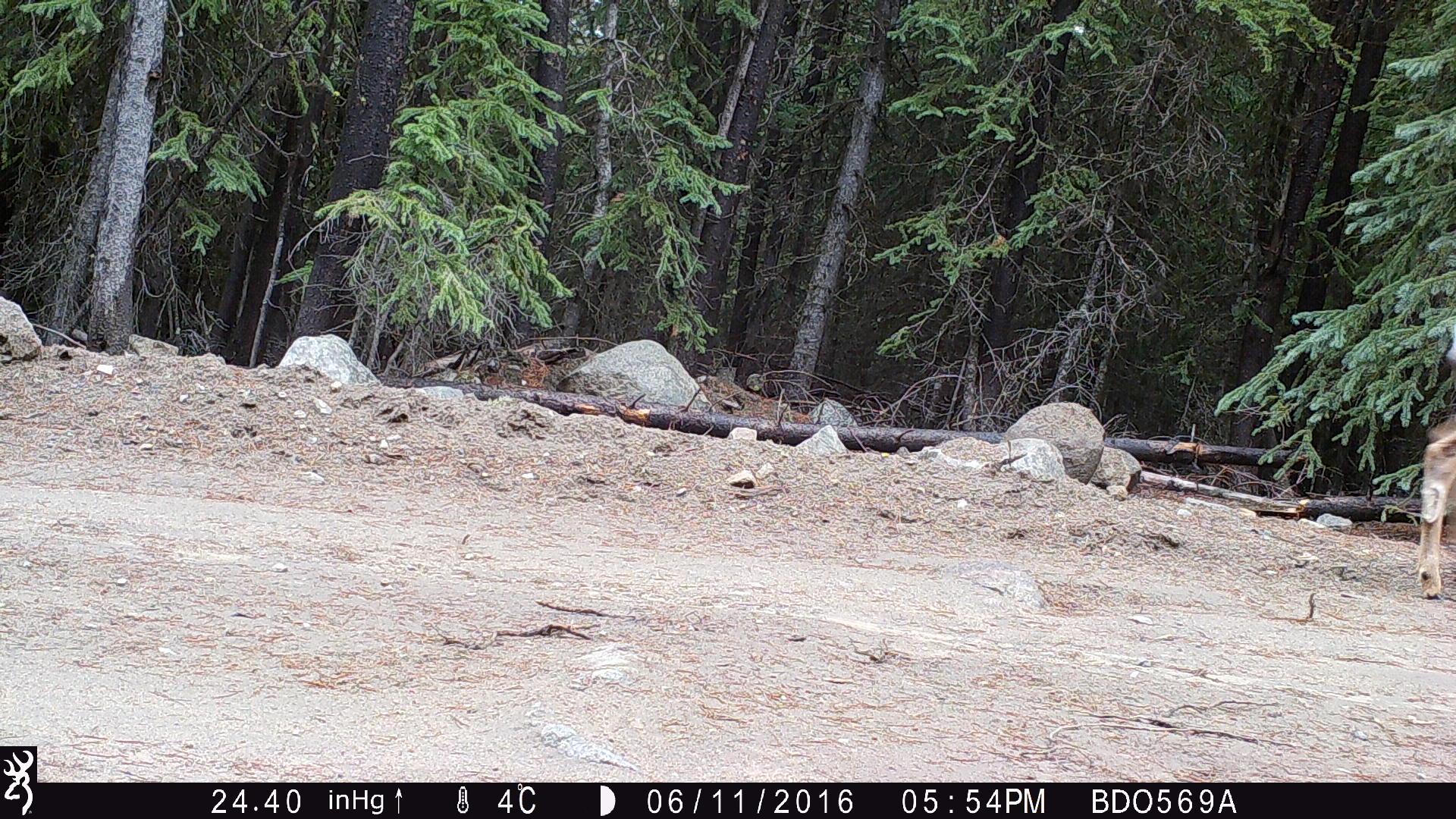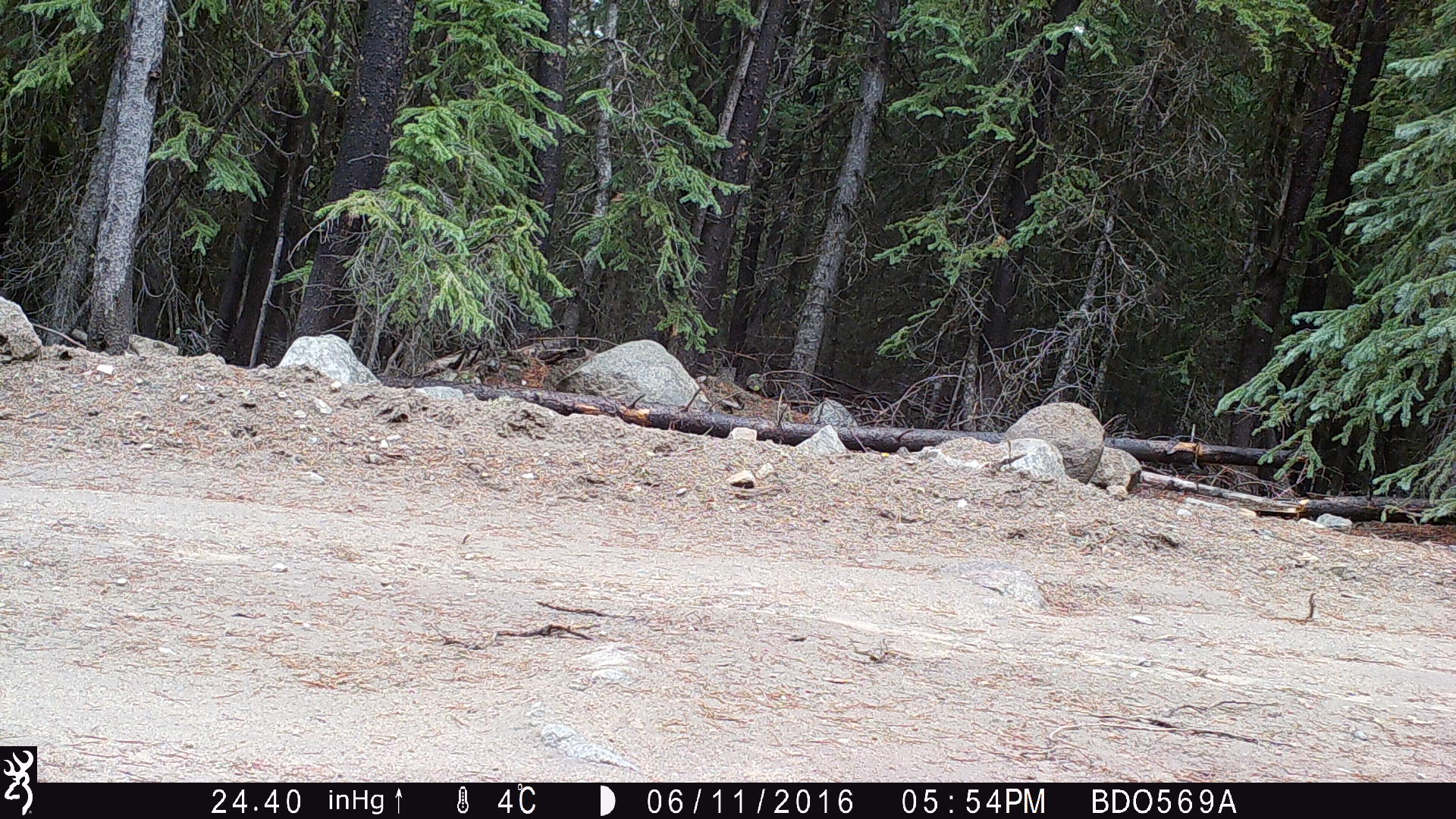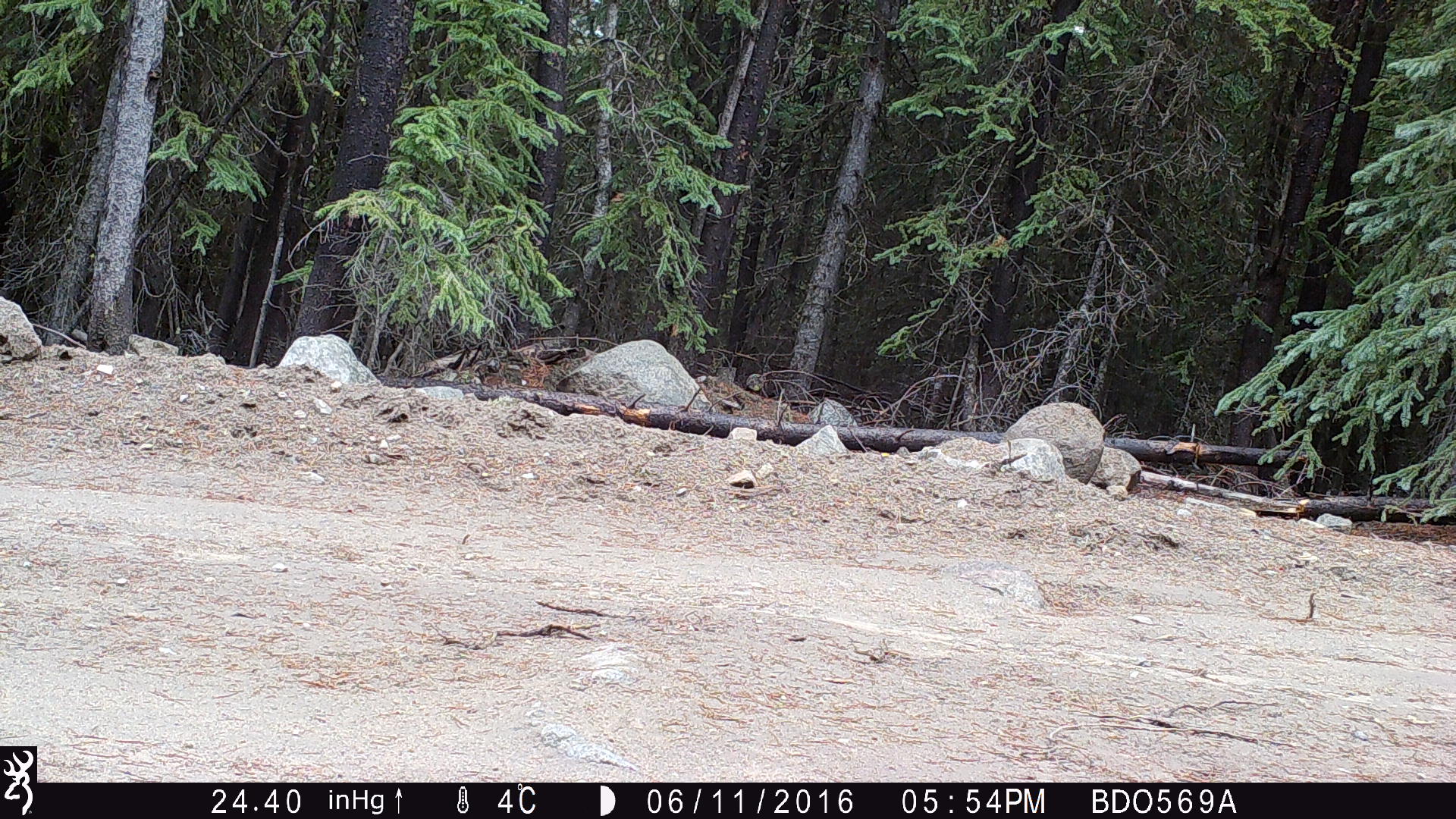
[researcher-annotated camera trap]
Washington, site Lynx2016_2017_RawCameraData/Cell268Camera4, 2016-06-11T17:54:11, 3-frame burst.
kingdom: Animalia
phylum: Chordata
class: Mammalia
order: Artiodactyla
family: Cervidae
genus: Odocoileus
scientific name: Odocoileus hemionus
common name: mule deer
Odocoileus hemionus (mule deer). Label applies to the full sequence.